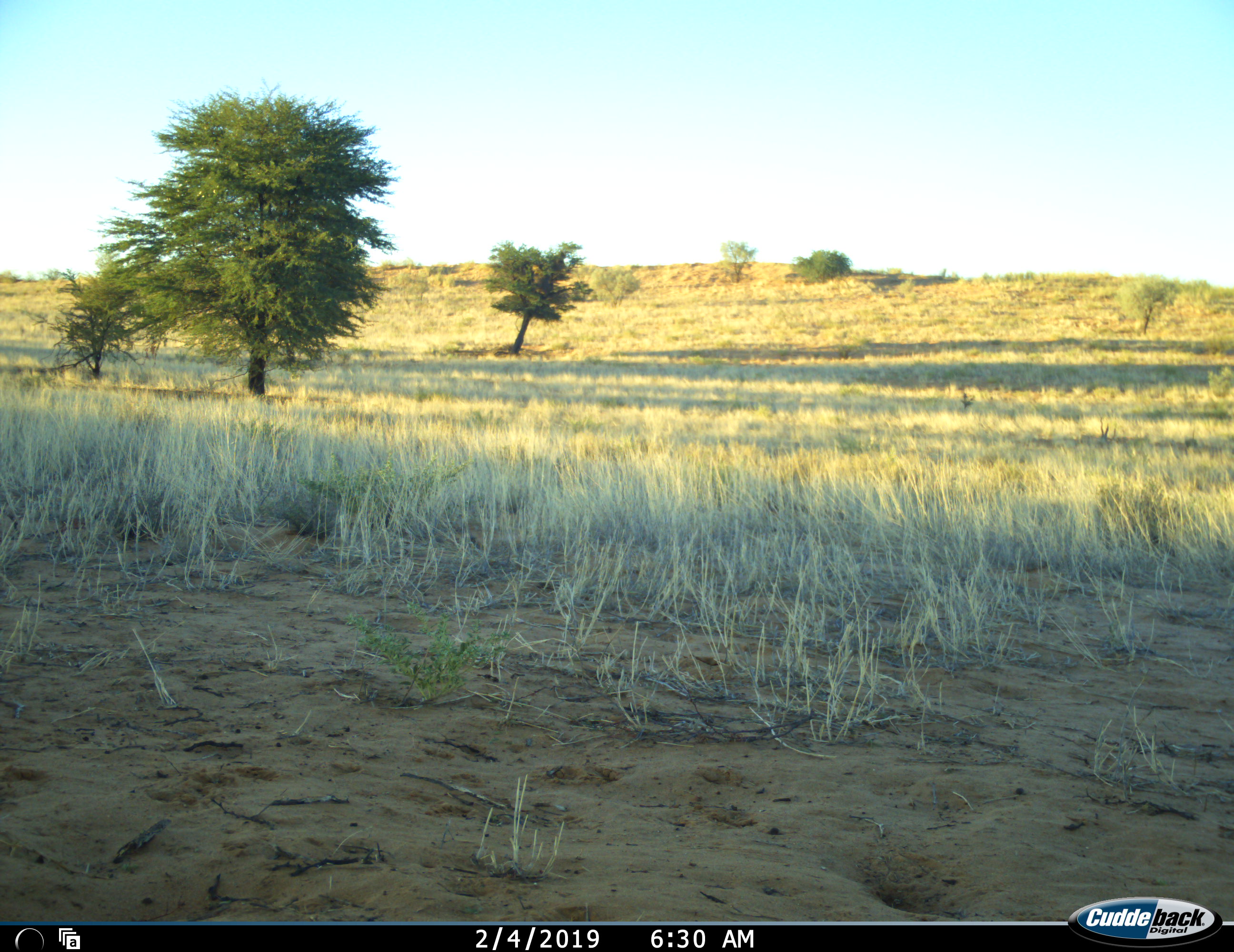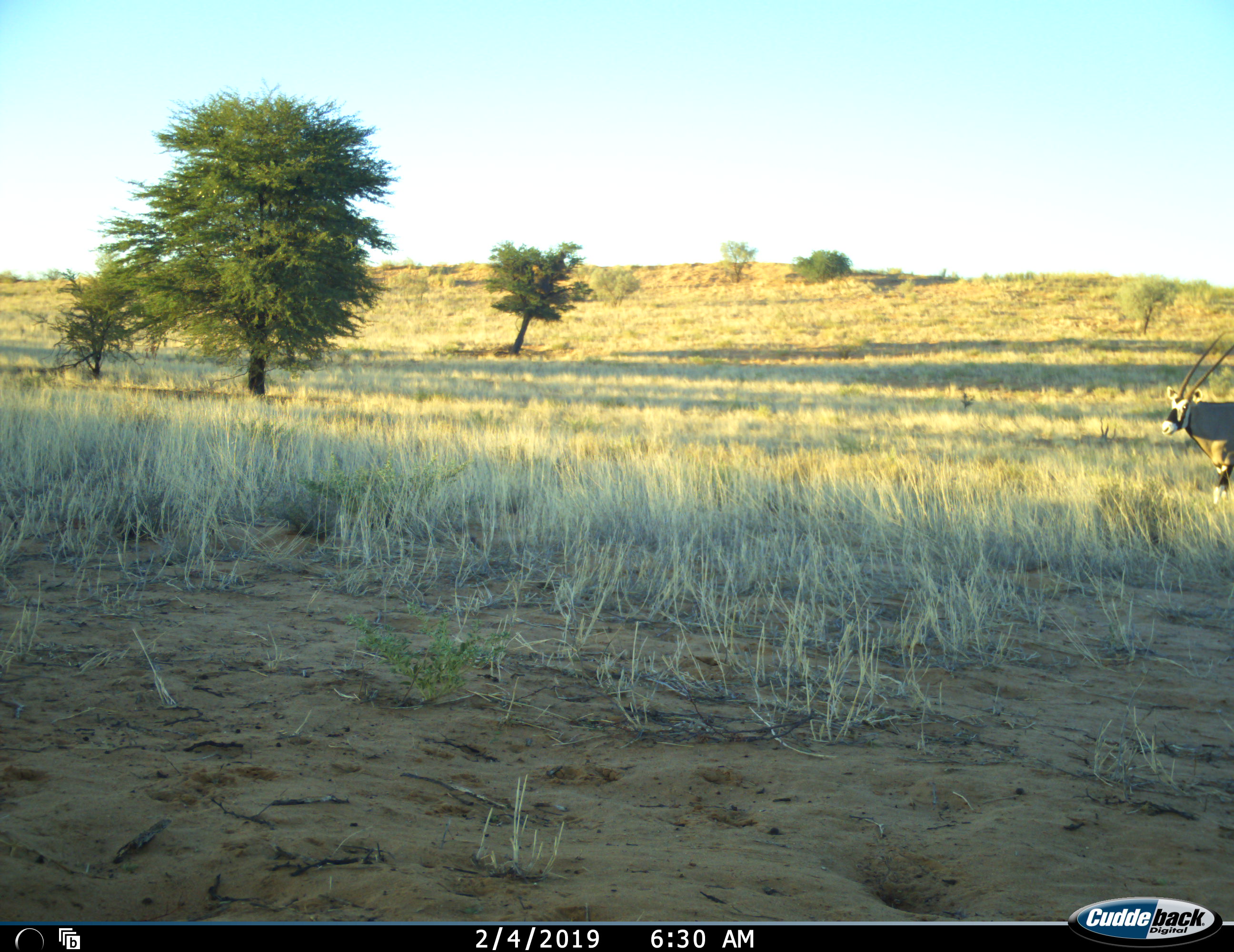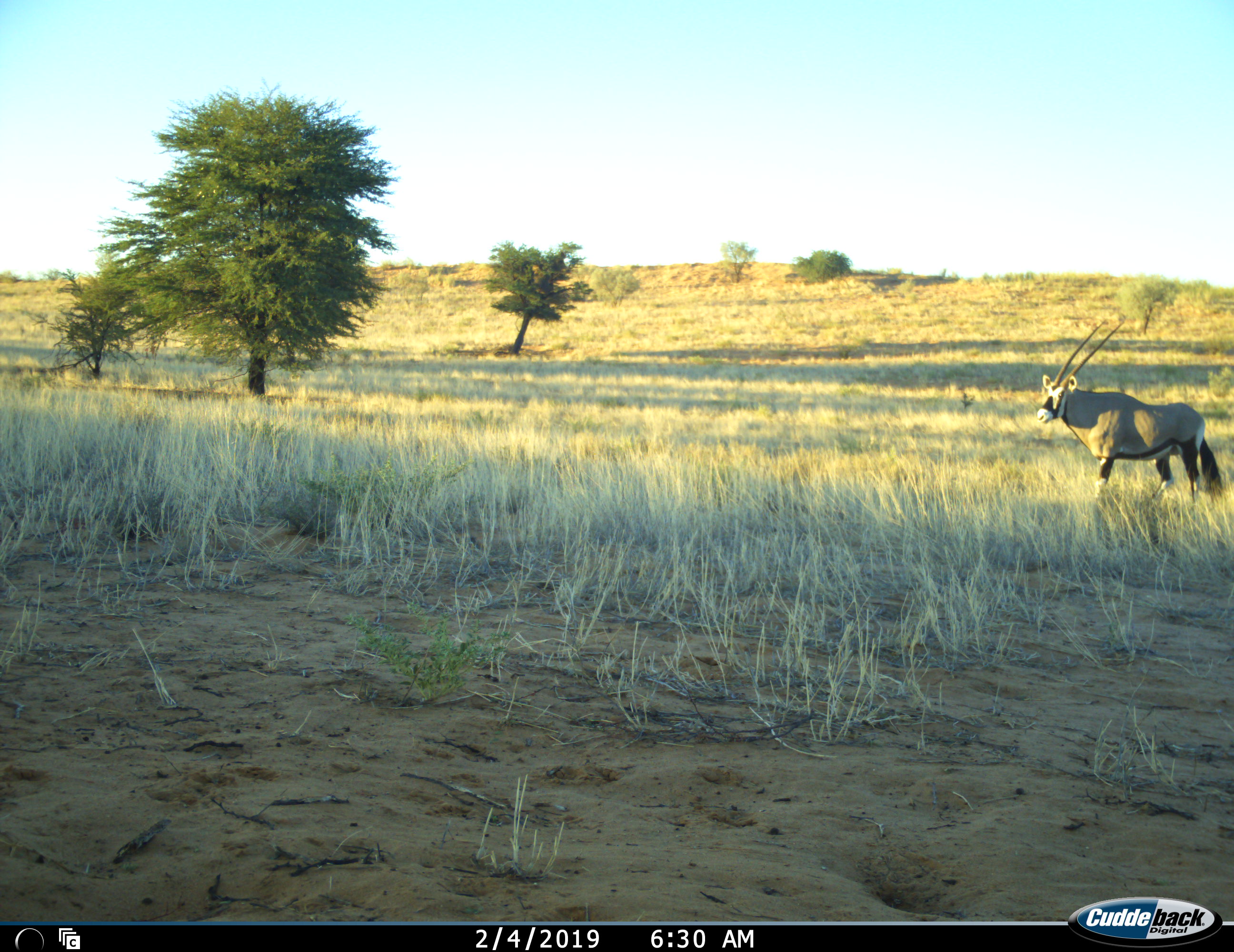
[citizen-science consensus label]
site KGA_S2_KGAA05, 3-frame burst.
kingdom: Animalia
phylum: Chordata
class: Mammalia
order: Artiodactyla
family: Bovidae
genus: Oryx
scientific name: Oryx gazella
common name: gemsbok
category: oryx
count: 1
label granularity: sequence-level